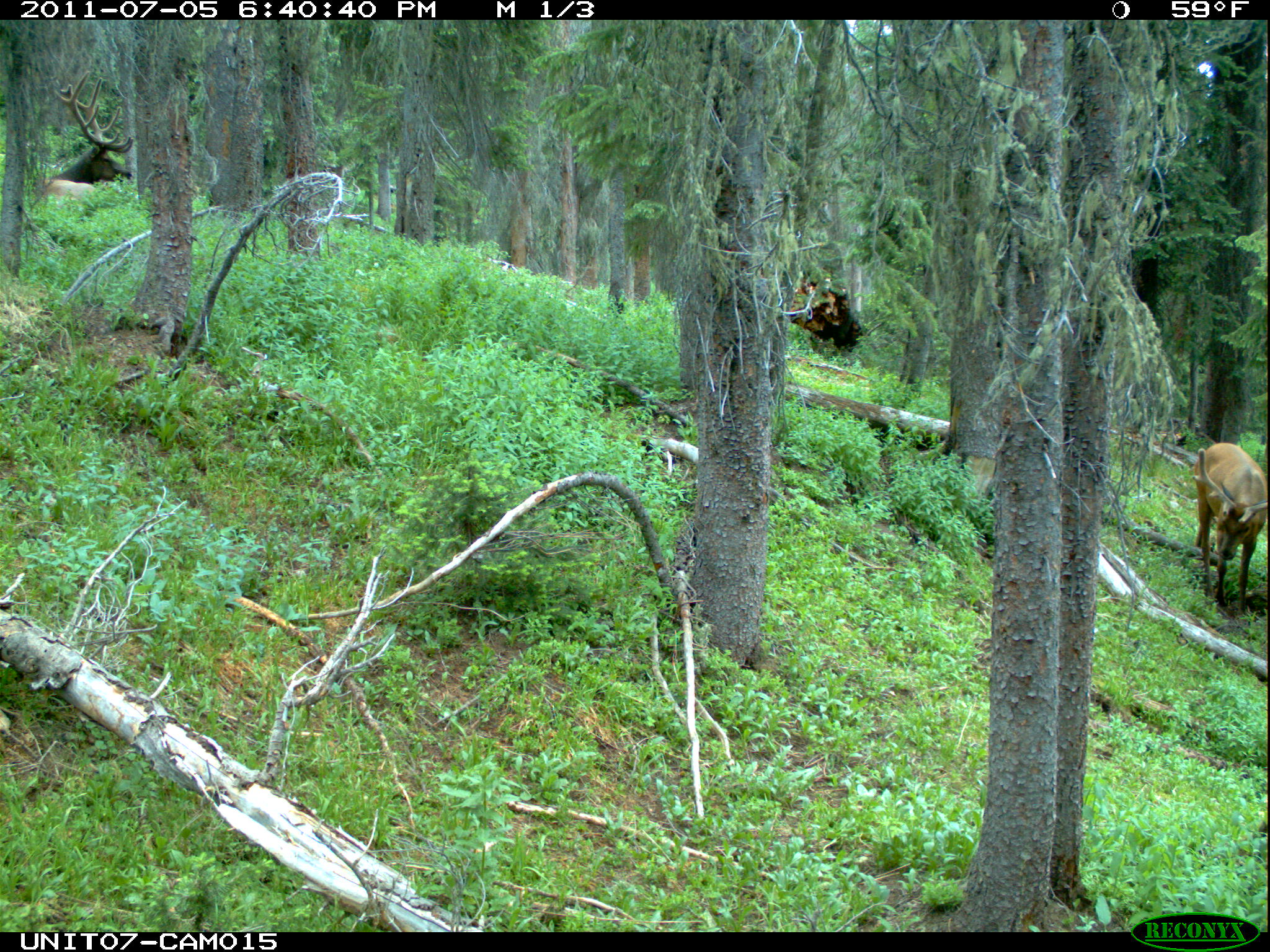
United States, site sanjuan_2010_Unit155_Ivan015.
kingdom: Animalia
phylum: Chordata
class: Mammalia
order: Artiodactyla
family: Cervidae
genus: Cervus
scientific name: Cervus elaphus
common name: red deer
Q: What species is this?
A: Cervus elaphus (red deer).